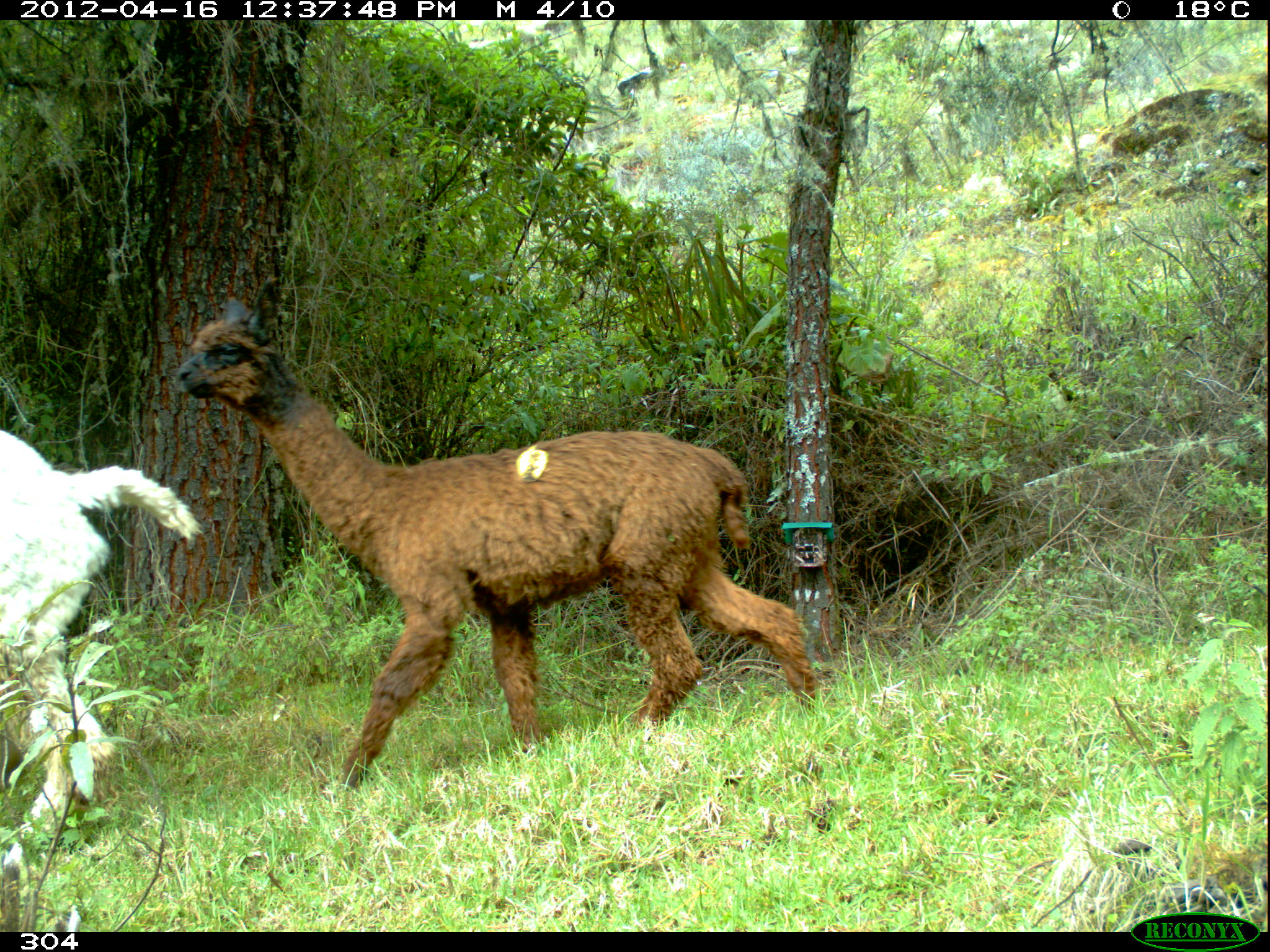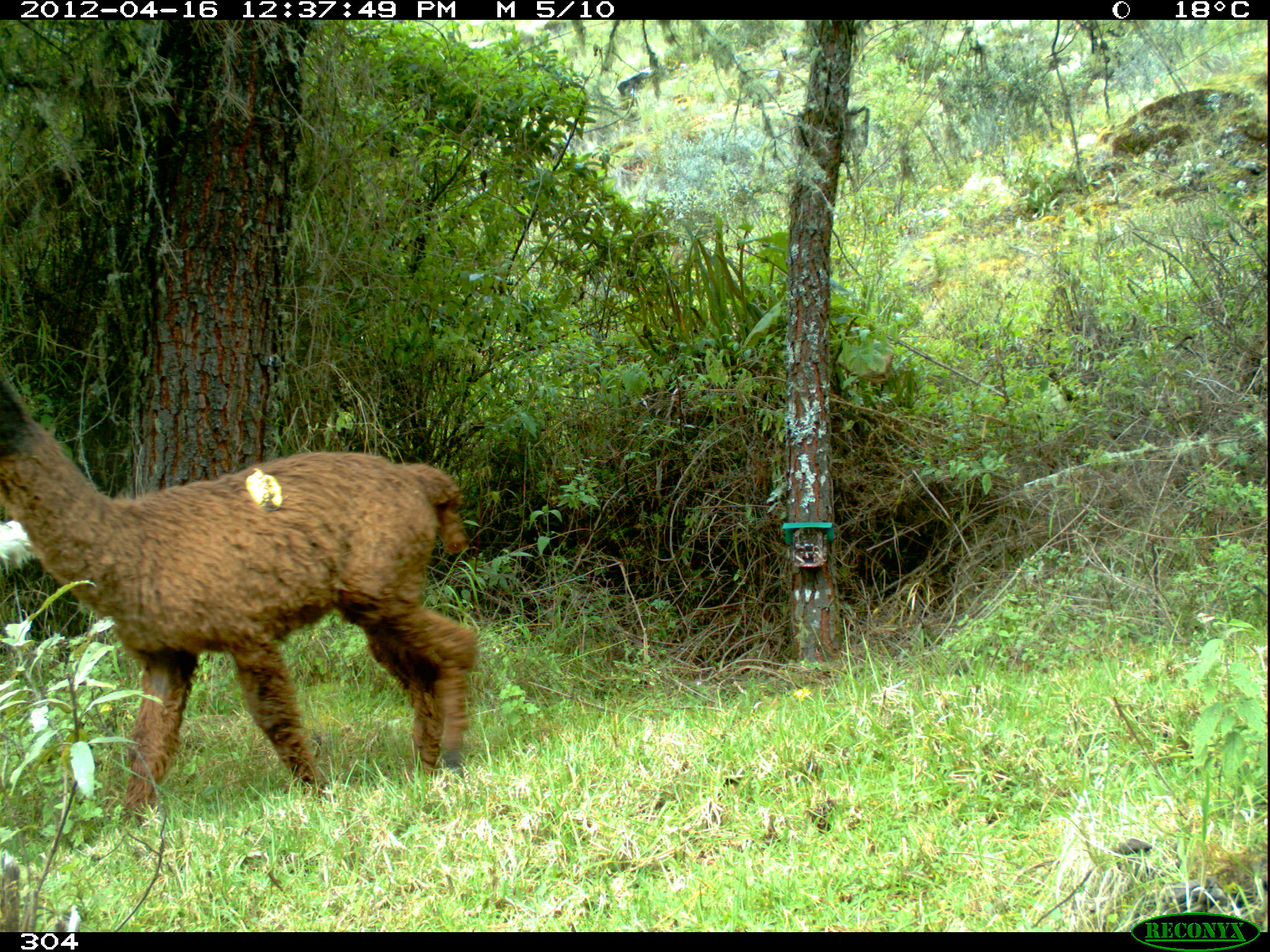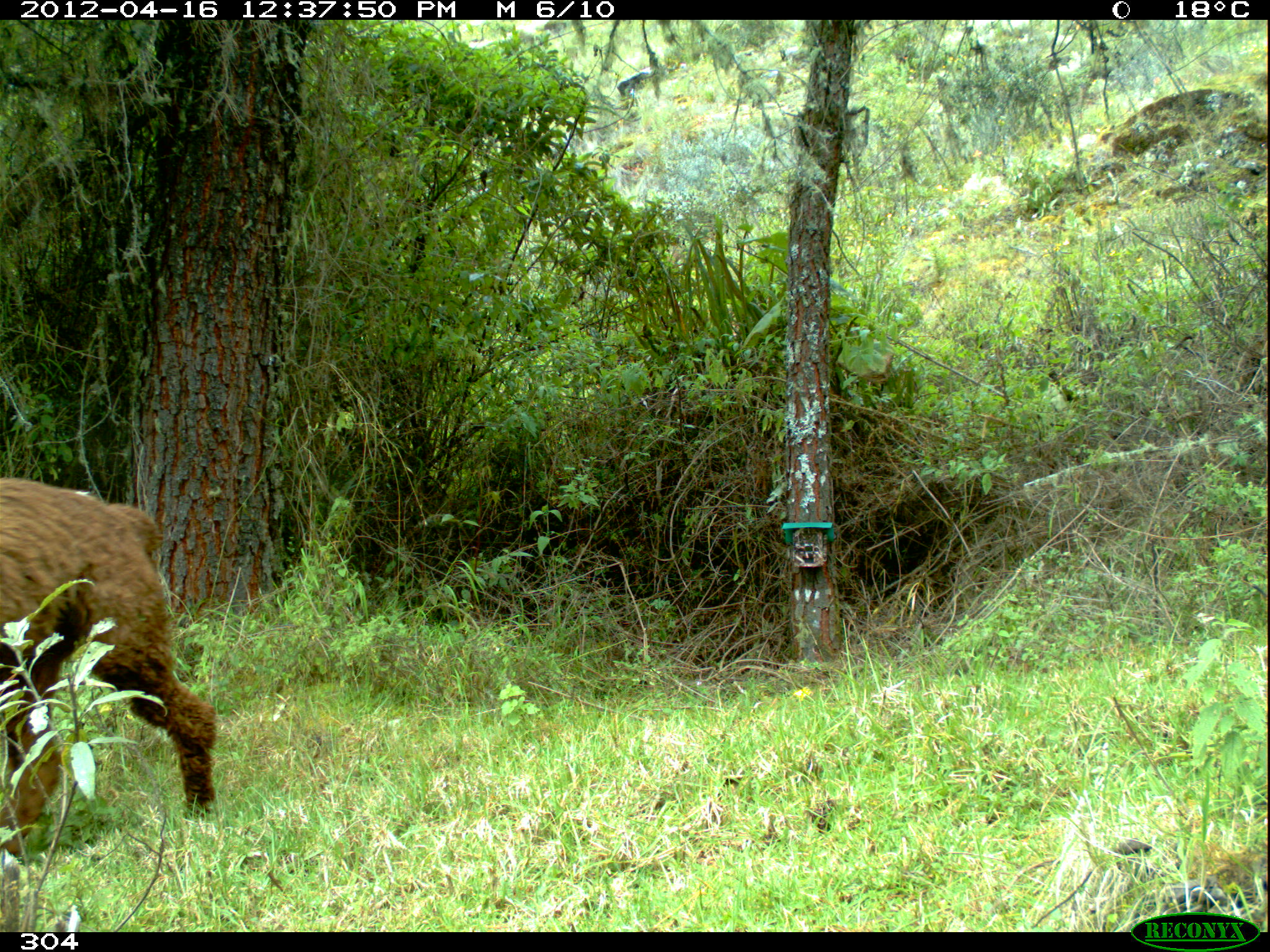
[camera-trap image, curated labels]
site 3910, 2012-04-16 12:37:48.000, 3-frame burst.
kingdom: Animalia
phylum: Chordata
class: Mammalia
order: Artiodactyla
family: Camelidae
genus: Vicugna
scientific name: Vicugna pacos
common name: alpaca